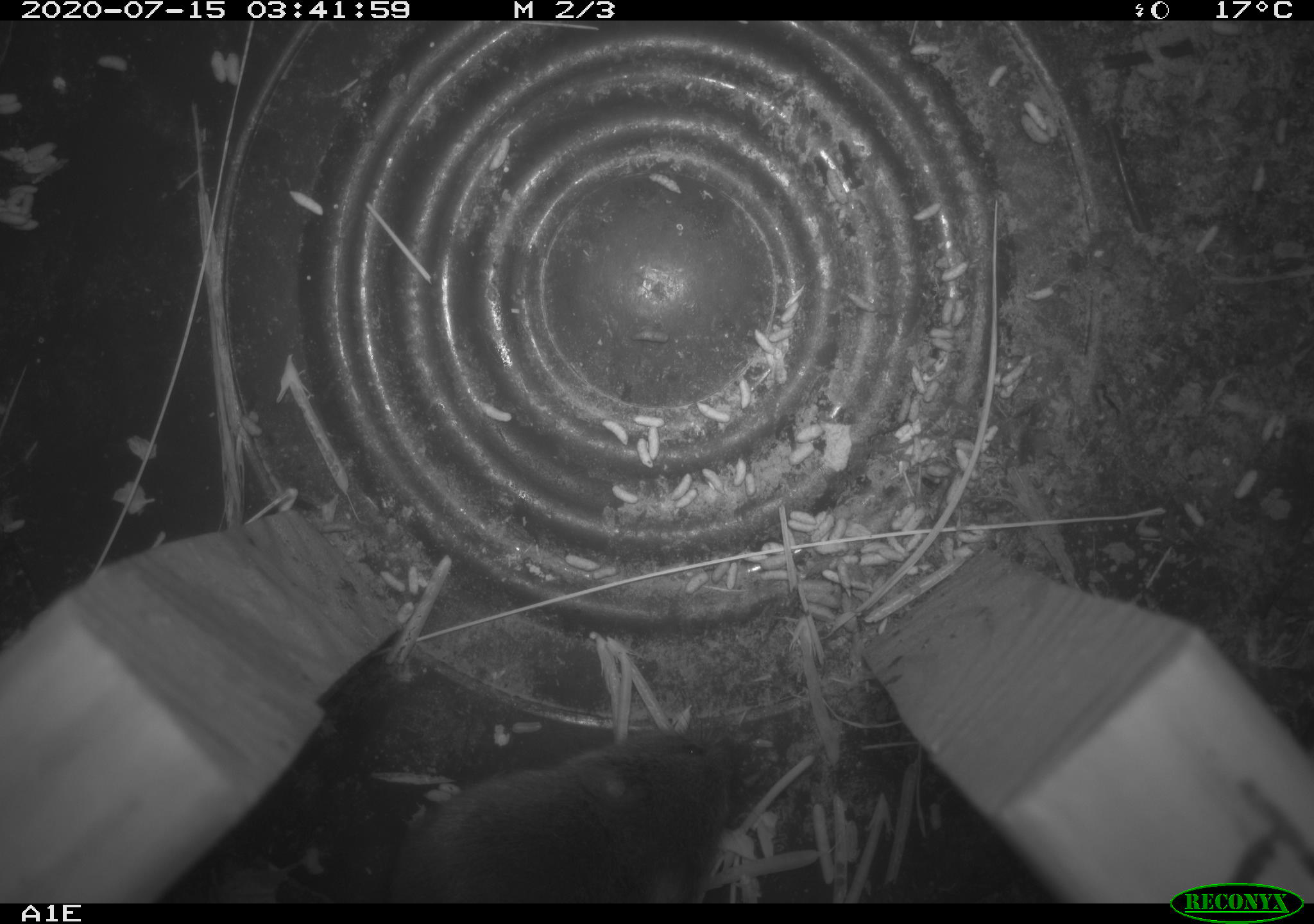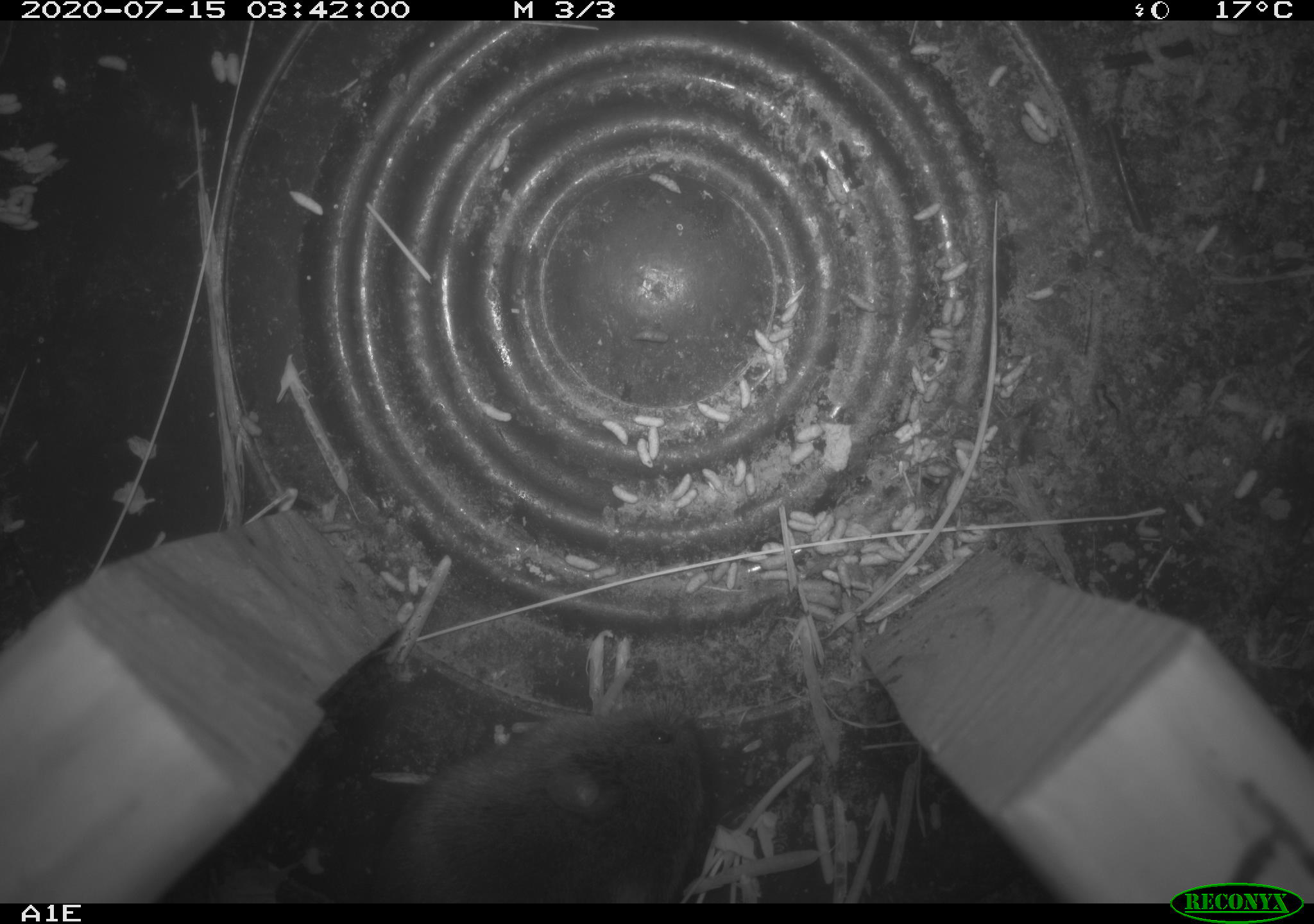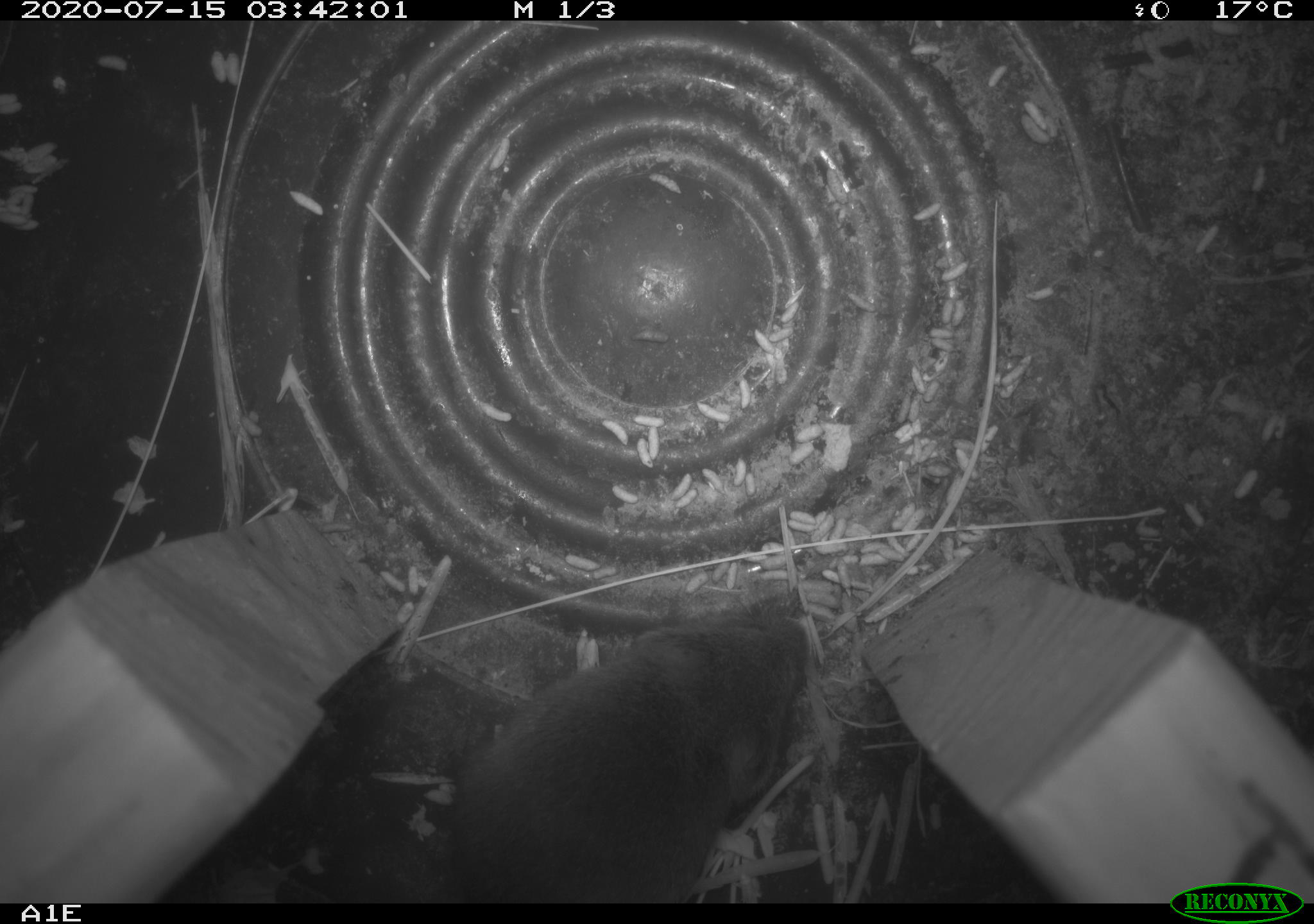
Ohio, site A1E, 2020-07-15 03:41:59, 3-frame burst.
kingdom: Animalia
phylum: Chordata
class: Mammalia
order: Rodentia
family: Cricetidae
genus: Microtus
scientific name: Microtus pennsylvanicus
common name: meadow vole